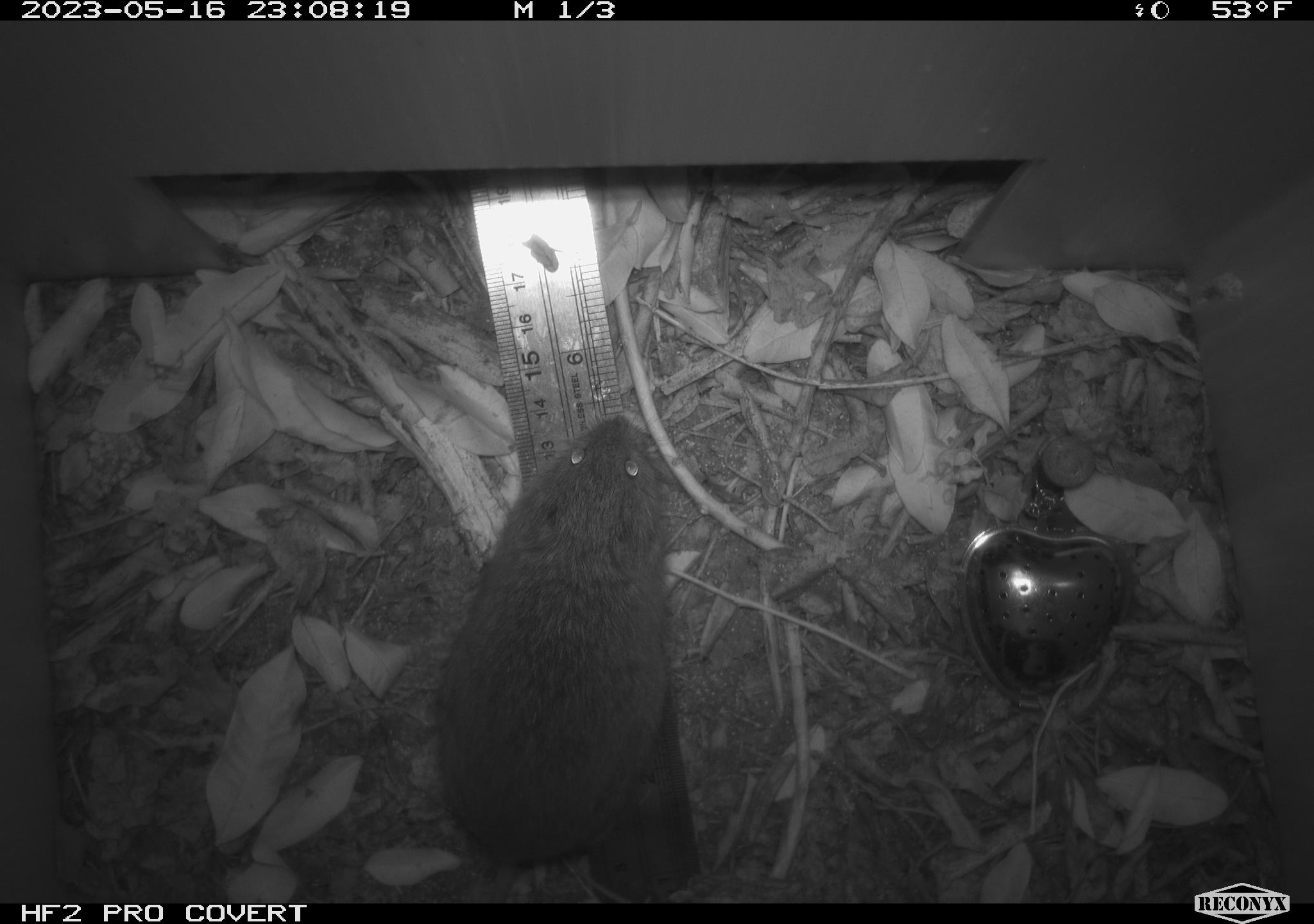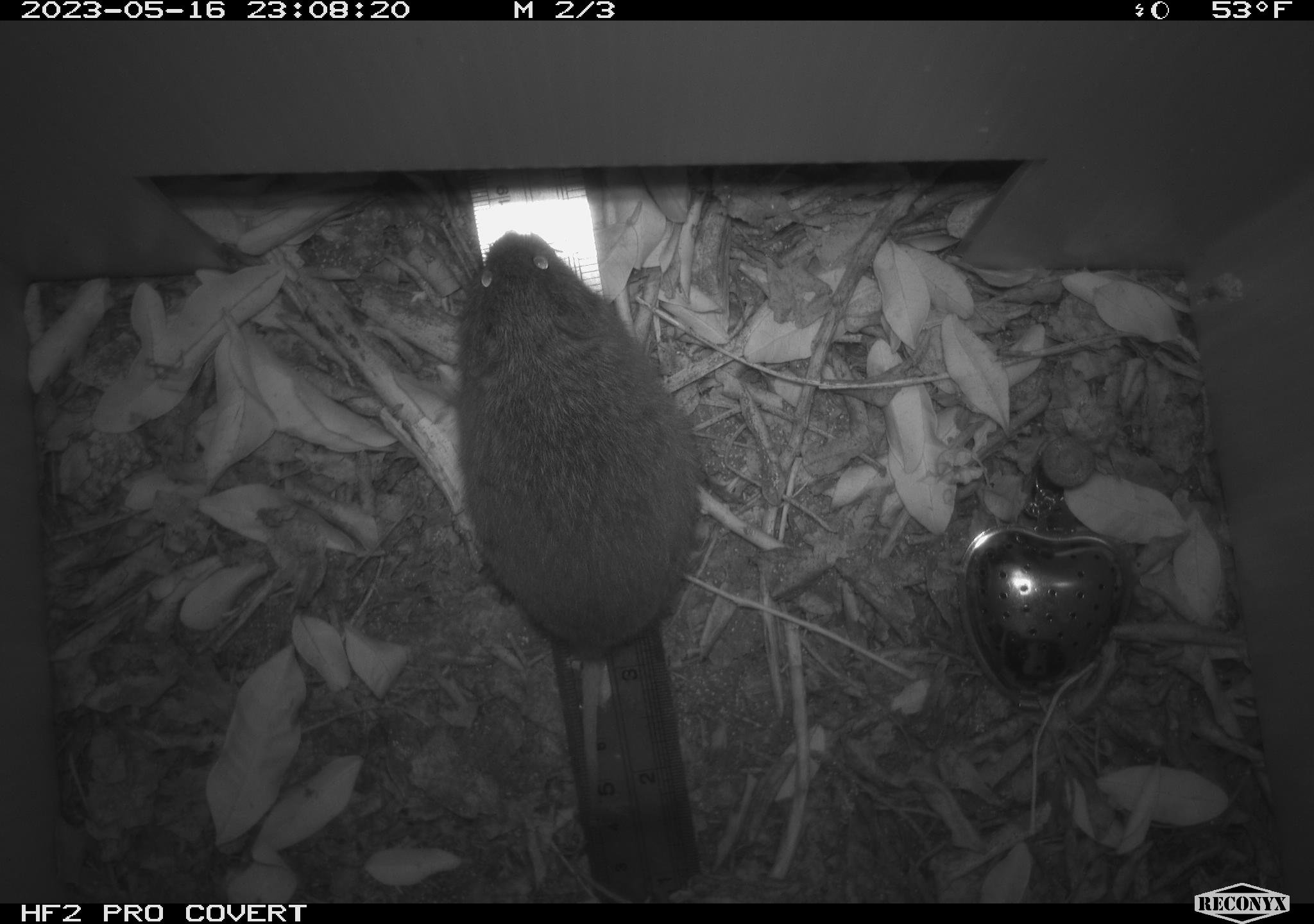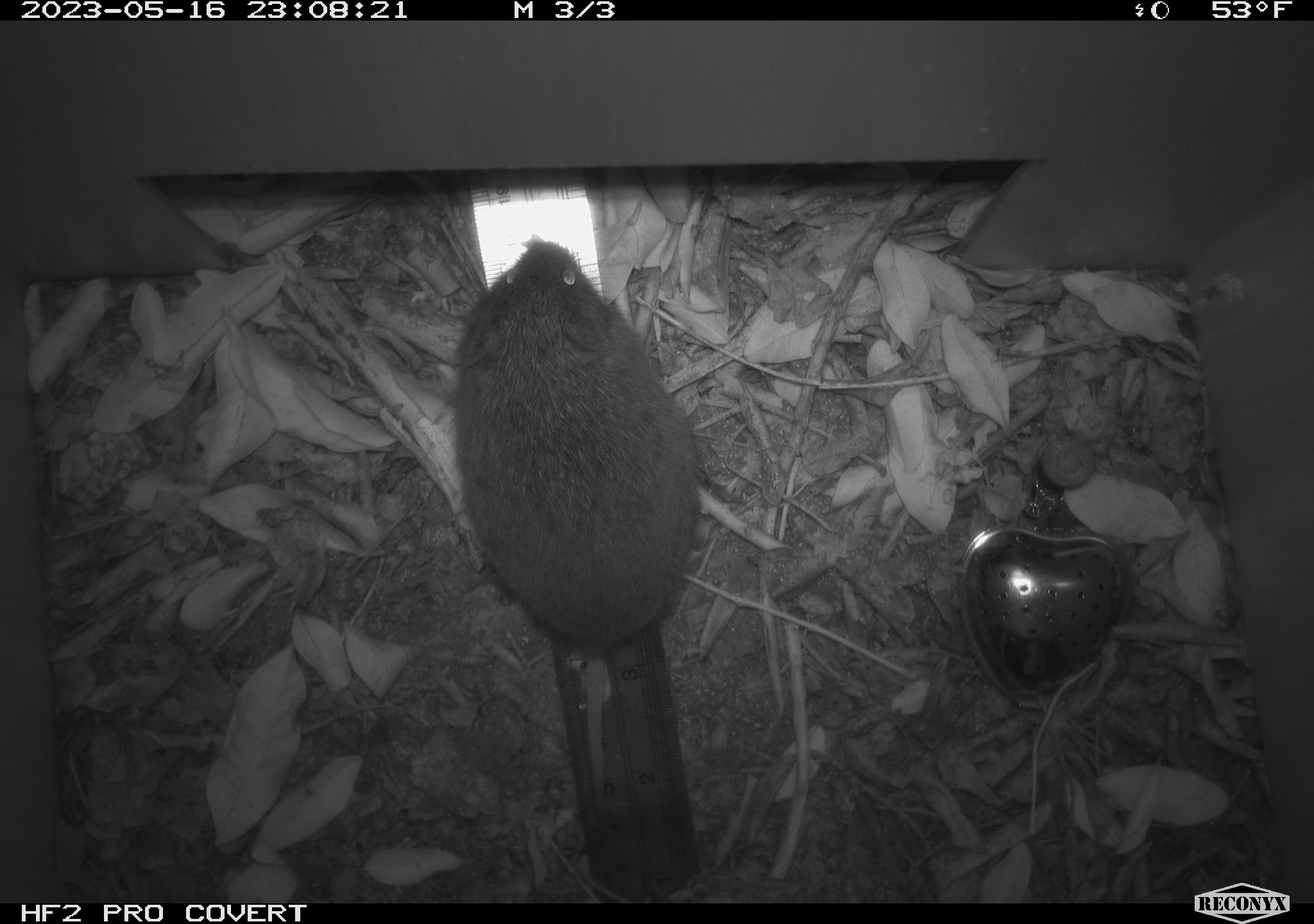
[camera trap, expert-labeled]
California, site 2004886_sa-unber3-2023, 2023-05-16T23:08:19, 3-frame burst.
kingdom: Animalia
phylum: Chordata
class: Mammalia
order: Rodentia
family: Cricetidae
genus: Microtus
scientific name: Microtus californicus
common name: california vole